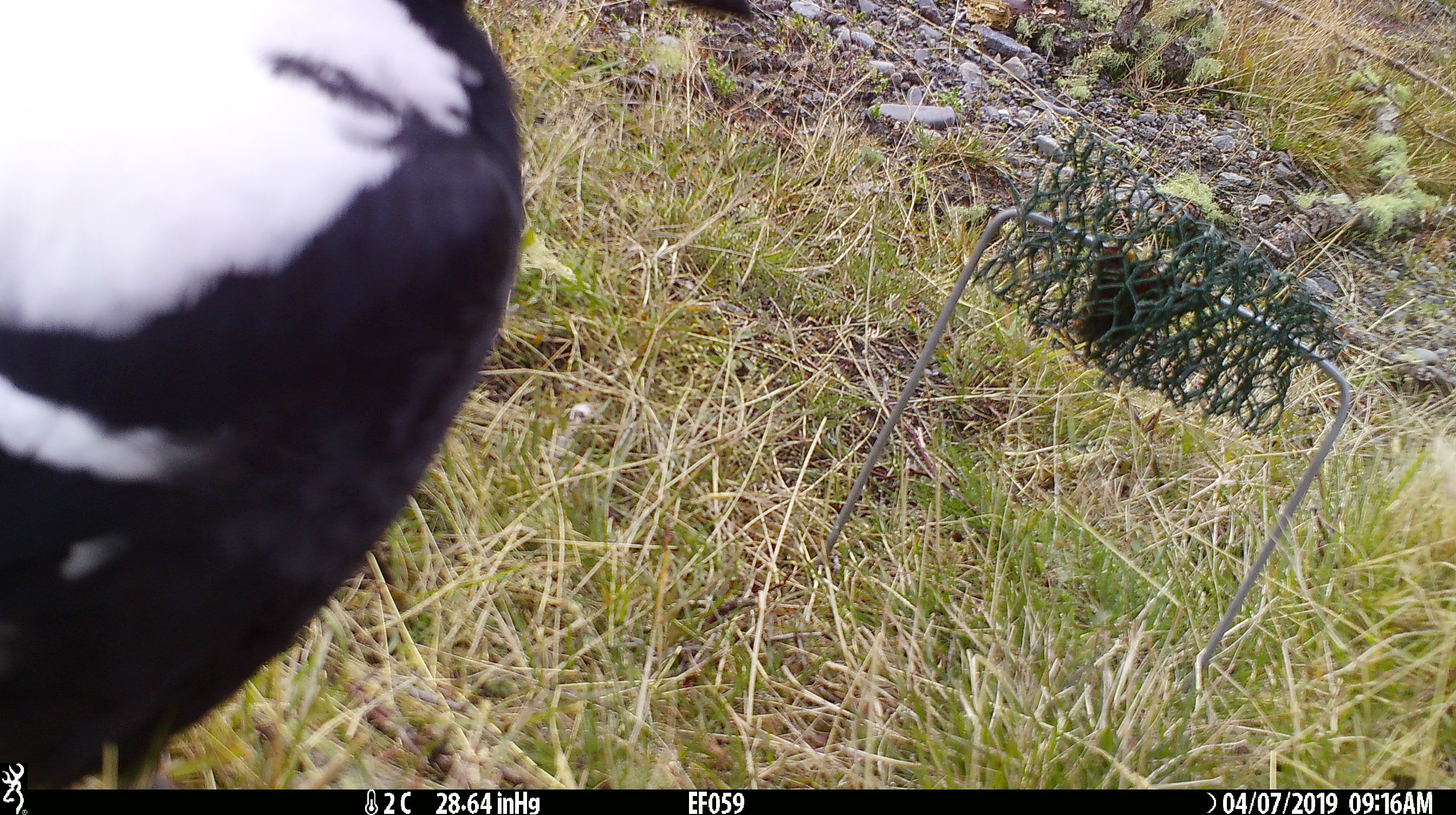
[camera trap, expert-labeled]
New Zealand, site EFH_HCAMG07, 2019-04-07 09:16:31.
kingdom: Animalia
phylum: Chordata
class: Aves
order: Passeriformes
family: Artamidae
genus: Gymnorhina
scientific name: Gymnorhina tibicen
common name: australian magpie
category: magpie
Magpie (australian magpie) (Gymnorhina tibicen).